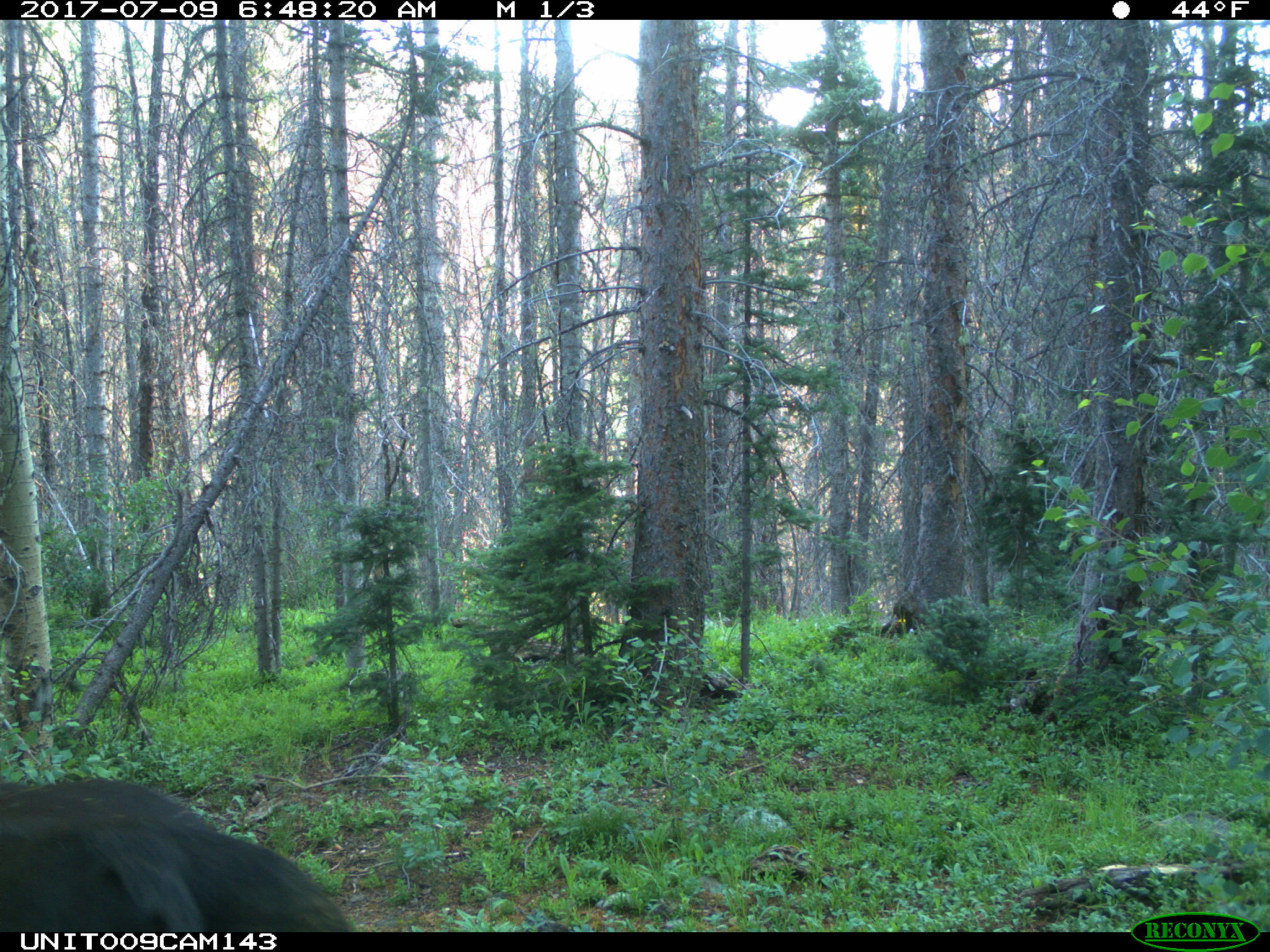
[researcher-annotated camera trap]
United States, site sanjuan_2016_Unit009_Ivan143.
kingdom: Animalia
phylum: Chordata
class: Mammalia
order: Artiodactyla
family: Bovidae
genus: Bos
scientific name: Bos taurus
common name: domestic cow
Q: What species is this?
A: Bos taurus (domestic cow).